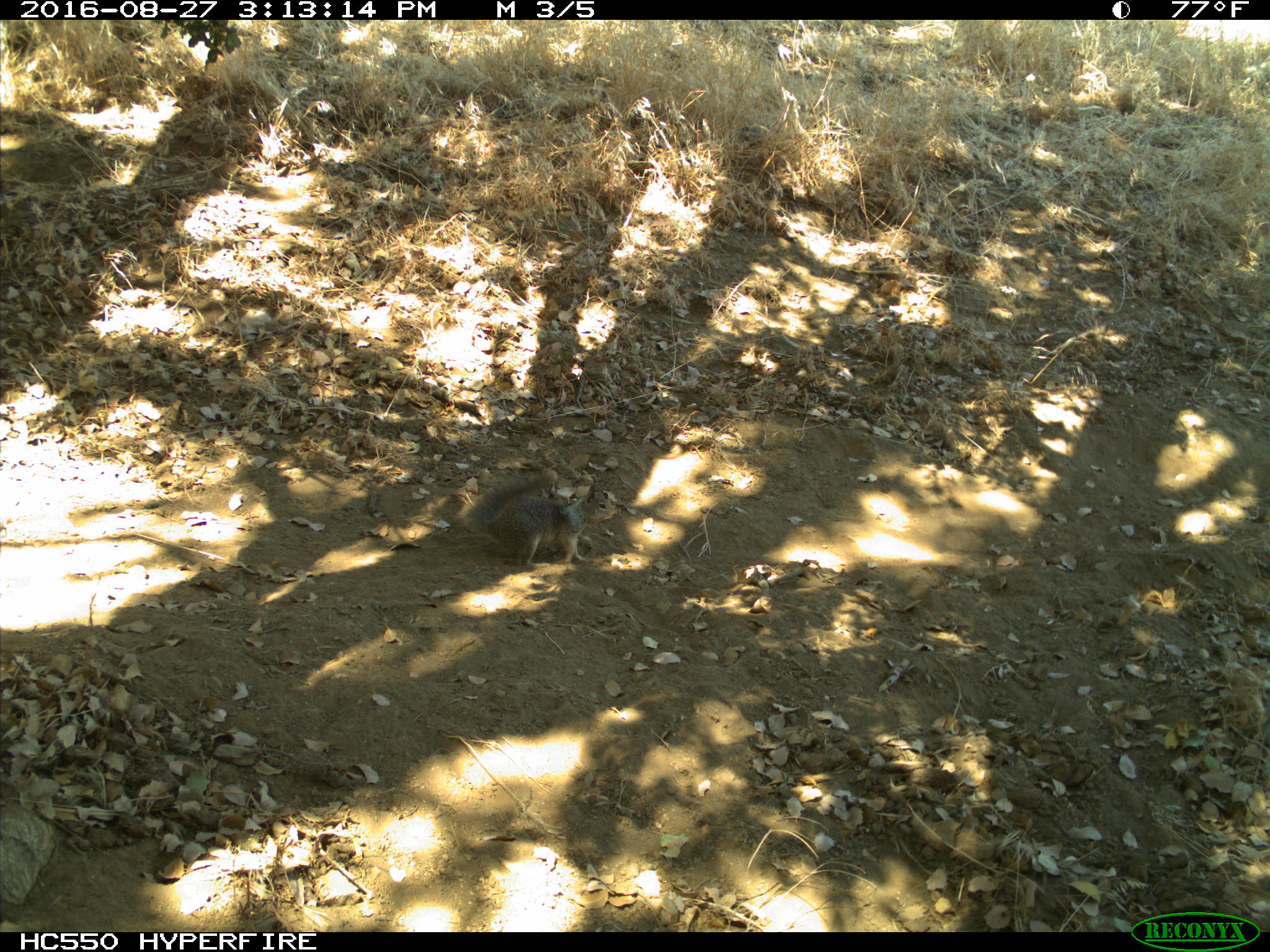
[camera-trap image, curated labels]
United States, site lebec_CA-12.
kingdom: Animalia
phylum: Chordata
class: Mammalia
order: Rodentia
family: Sciuridae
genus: Otospermophilus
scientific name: Otospermophilus beecheyi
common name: california ground squirrel